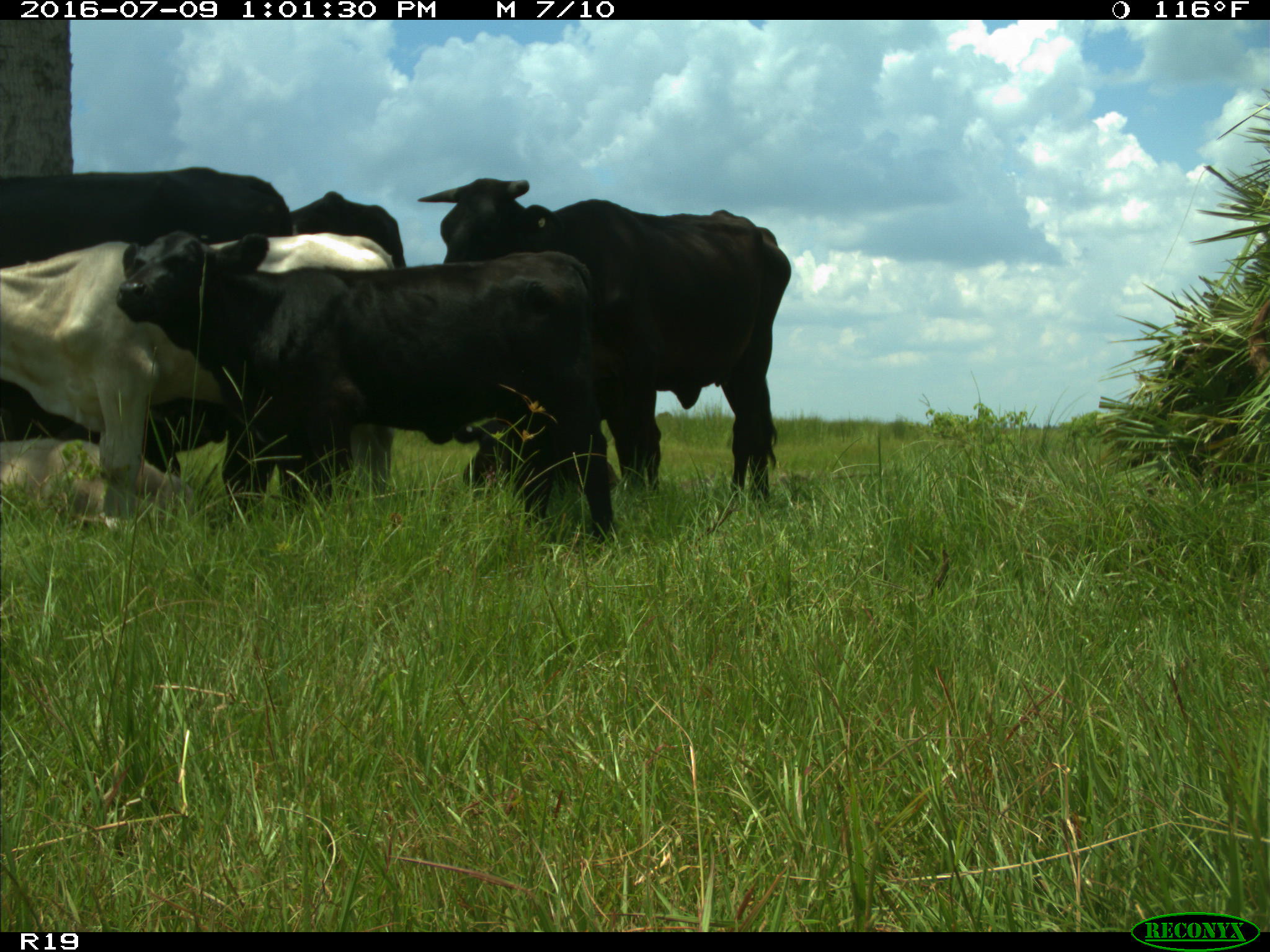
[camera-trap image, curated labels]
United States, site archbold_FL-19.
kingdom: Animalia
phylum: Chordata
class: Mammalia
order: Artiodactyla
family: Bovidae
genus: Bos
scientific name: Bos taurus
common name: domestic cow